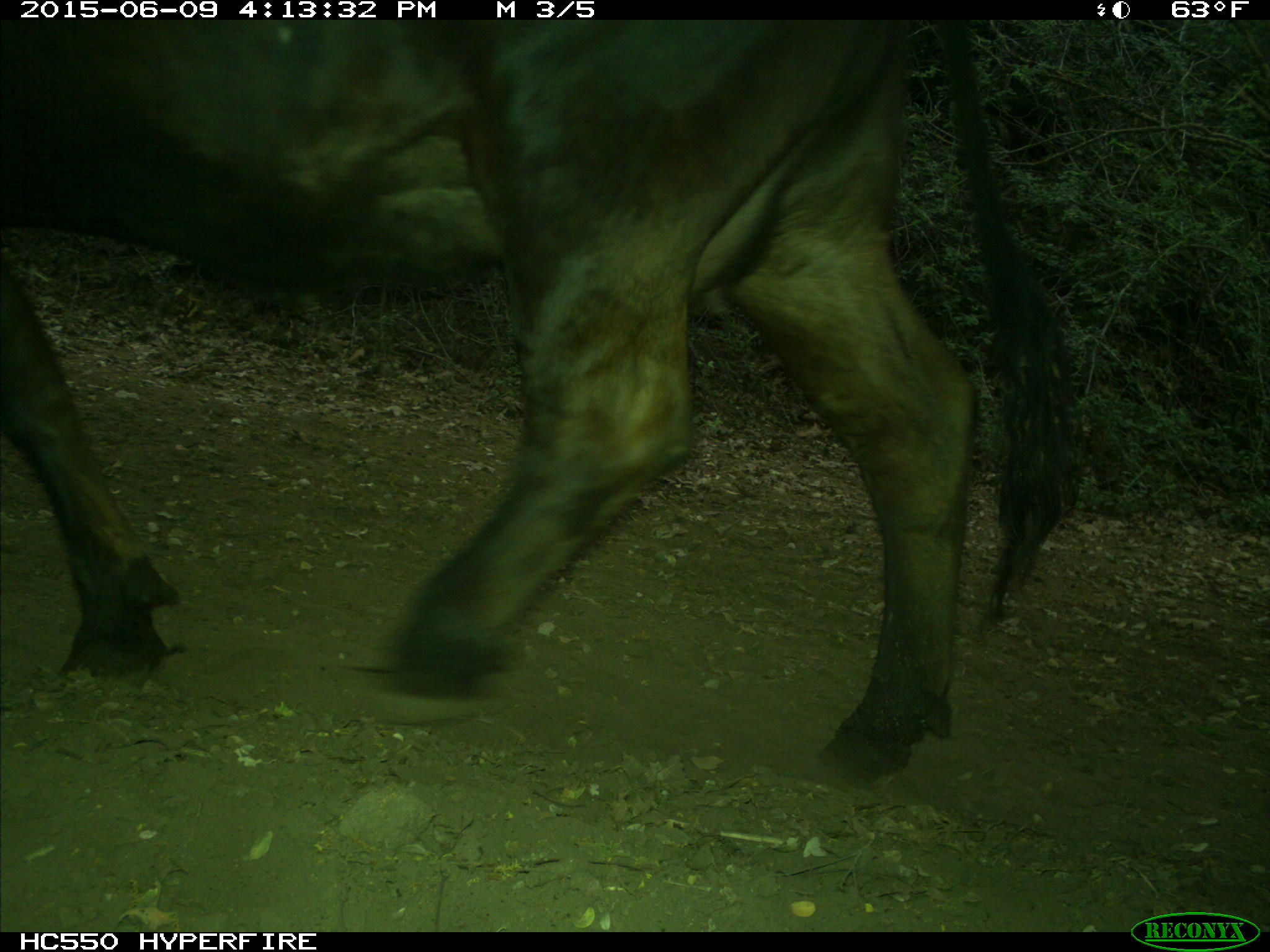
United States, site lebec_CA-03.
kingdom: Animalia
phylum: Chordata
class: Mammalia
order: Artiodactyla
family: Bovidae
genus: Bos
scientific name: Bos taurus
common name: domestic cow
Bos taurus (domestic cow).